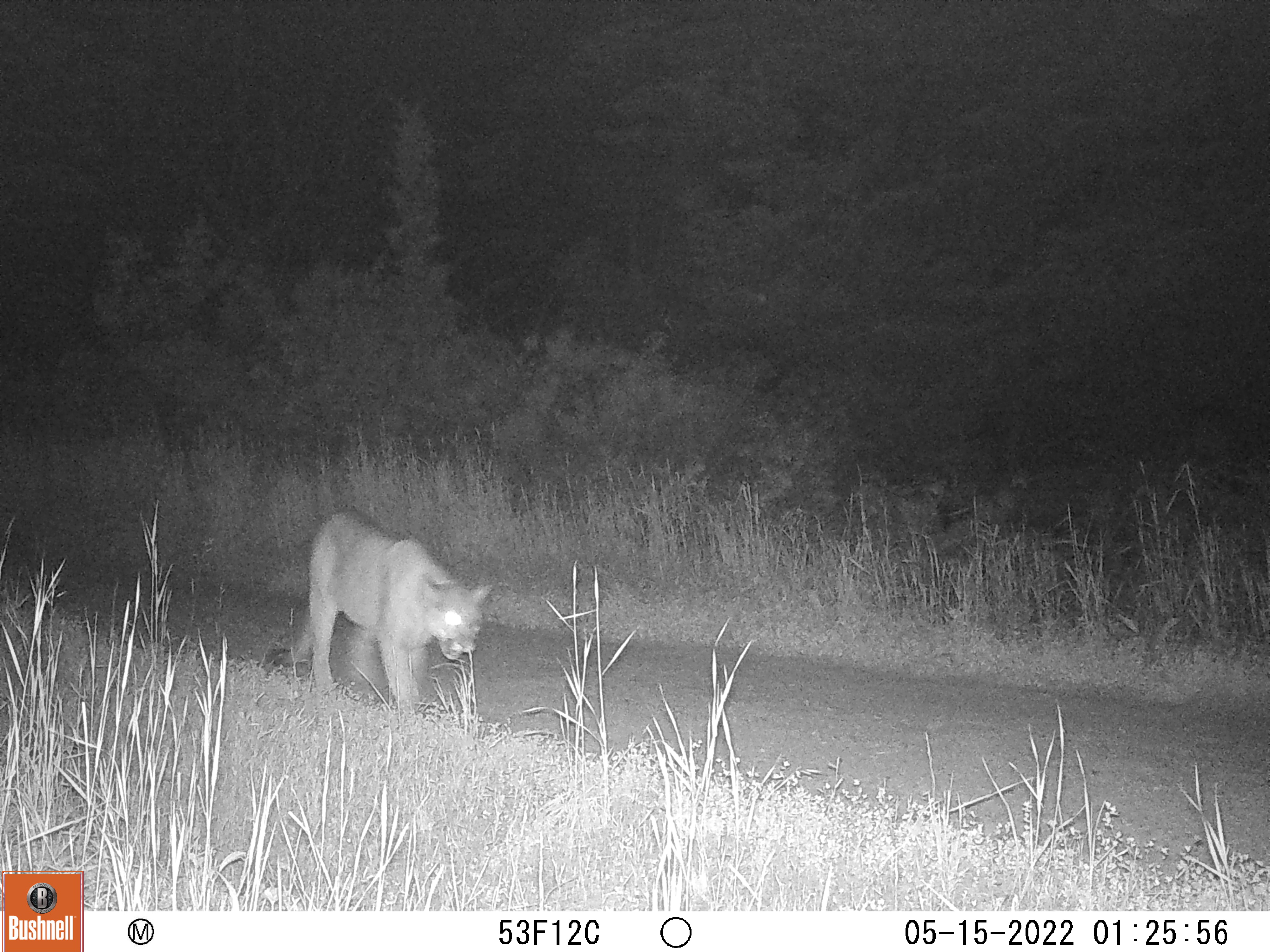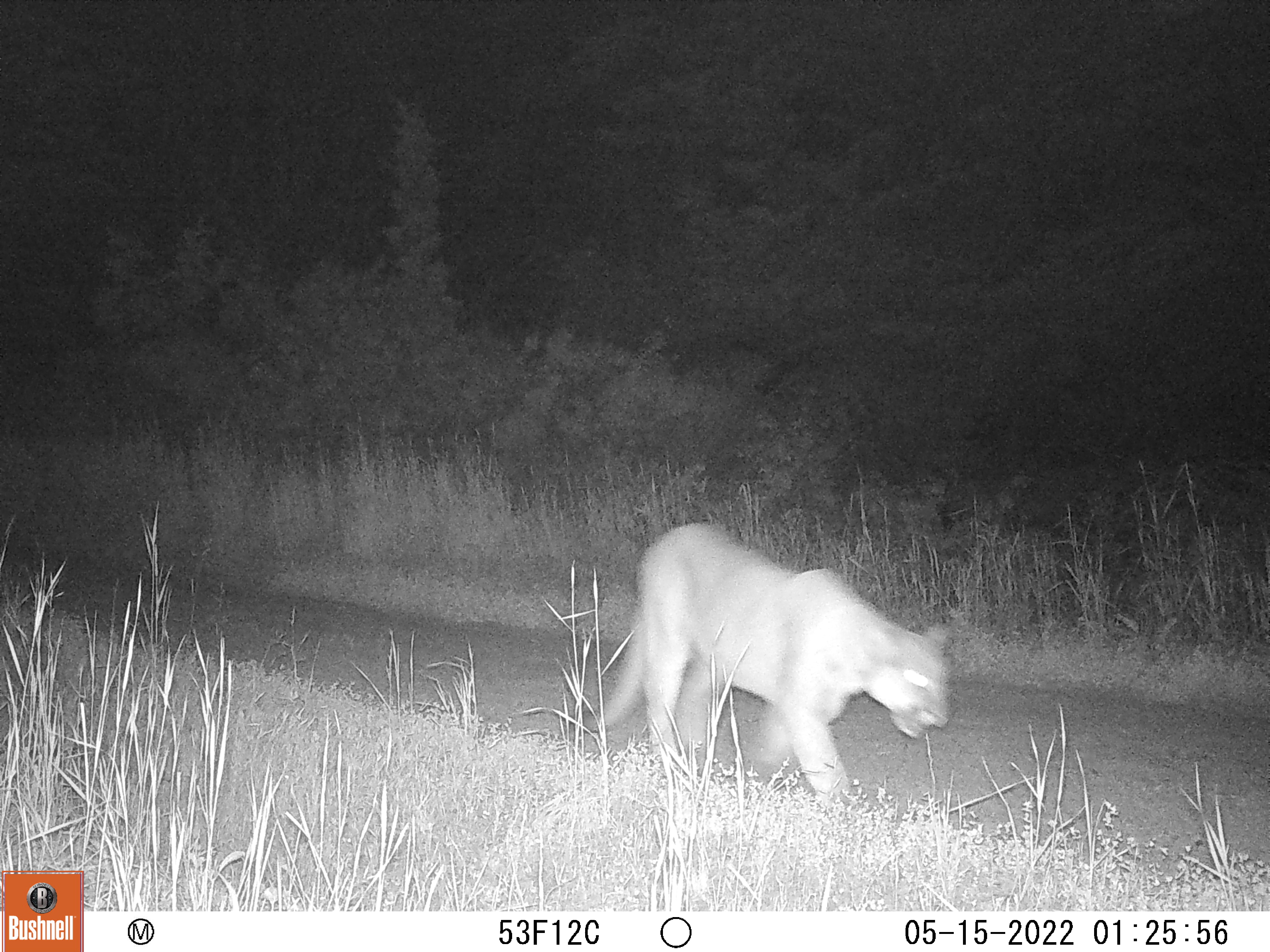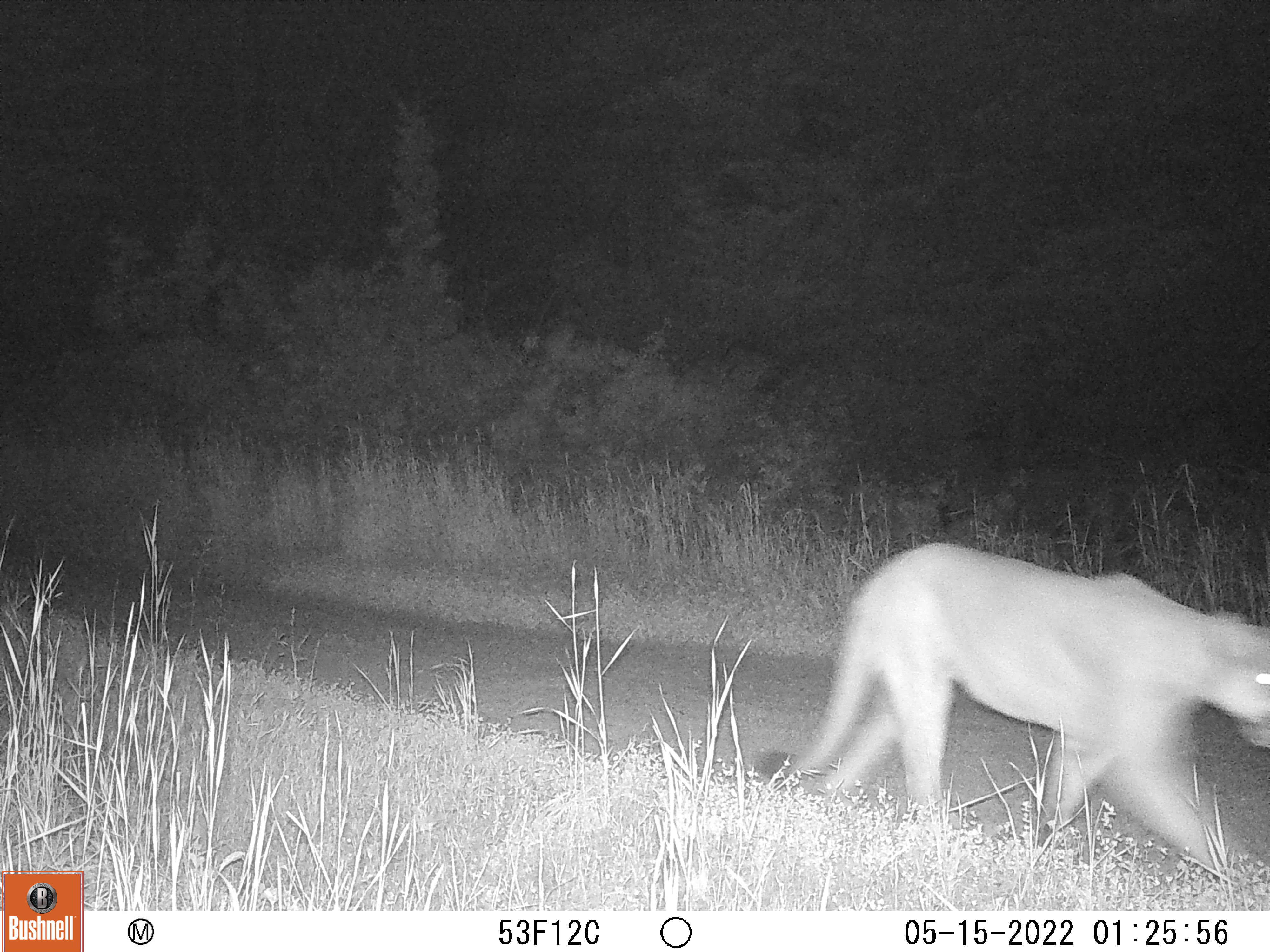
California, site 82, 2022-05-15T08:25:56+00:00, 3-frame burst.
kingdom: Animalia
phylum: Chordata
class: Mammalia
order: Carnivora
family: Felidae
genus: Puma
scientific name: Puma concolor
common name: puma